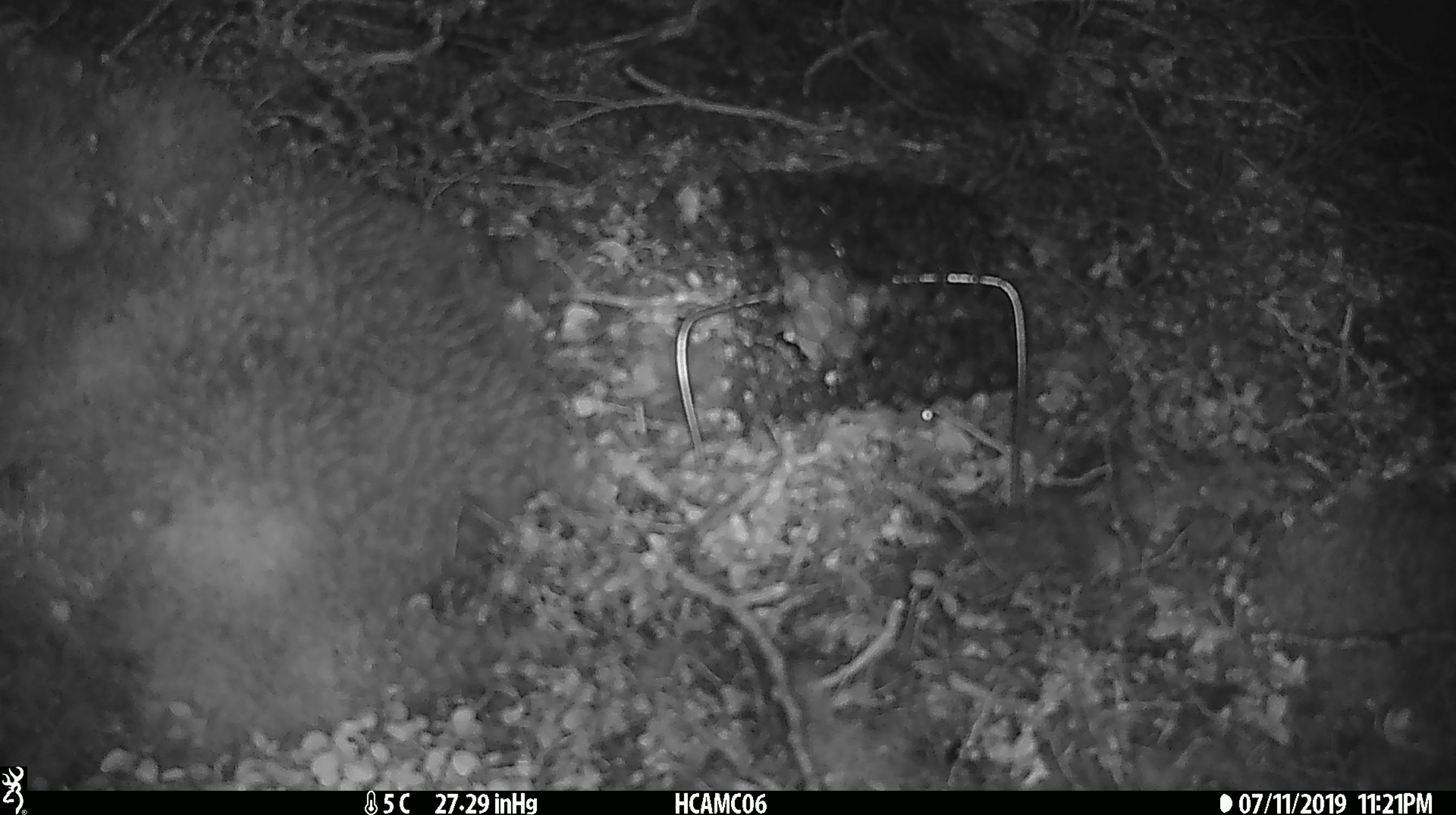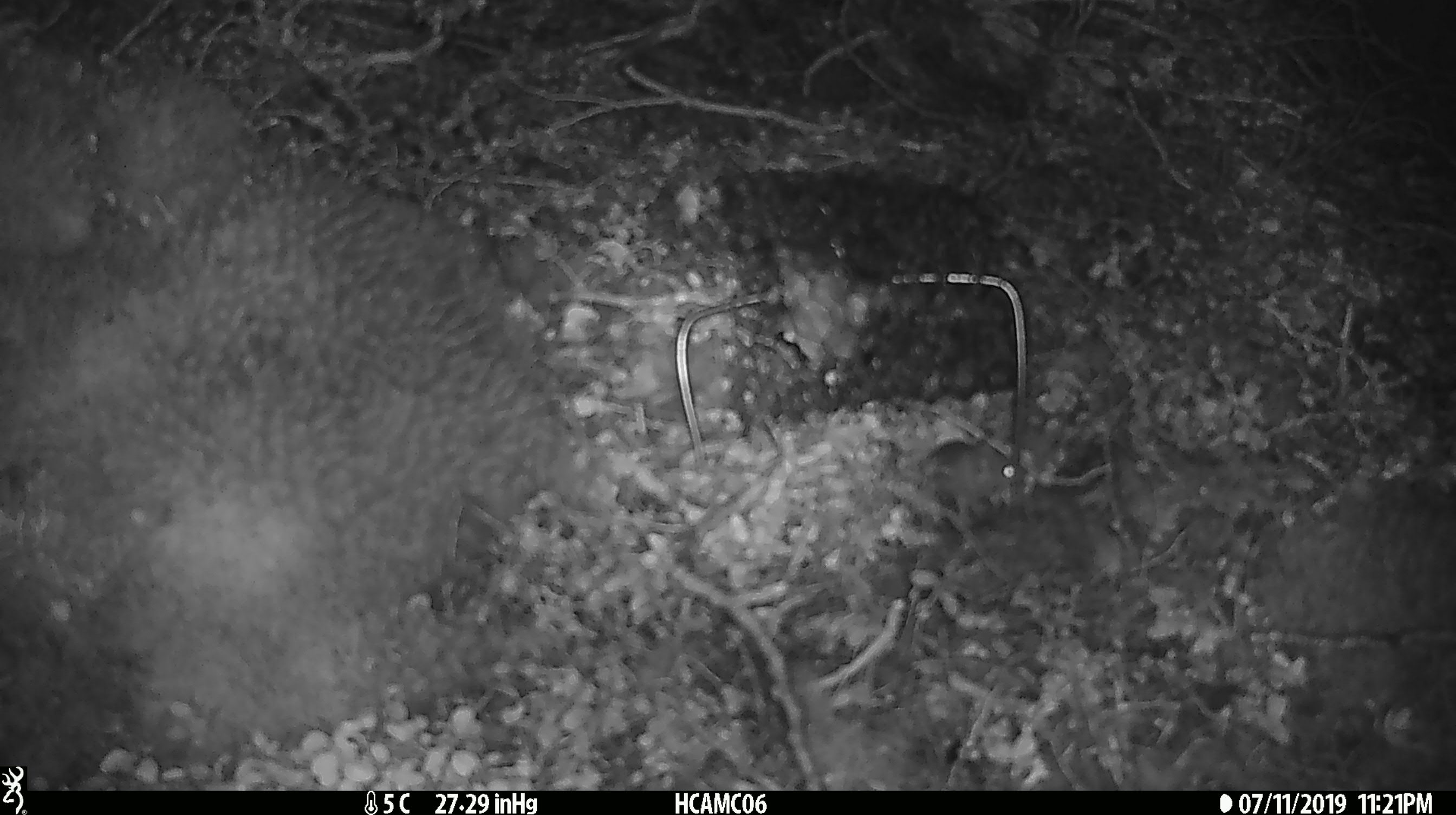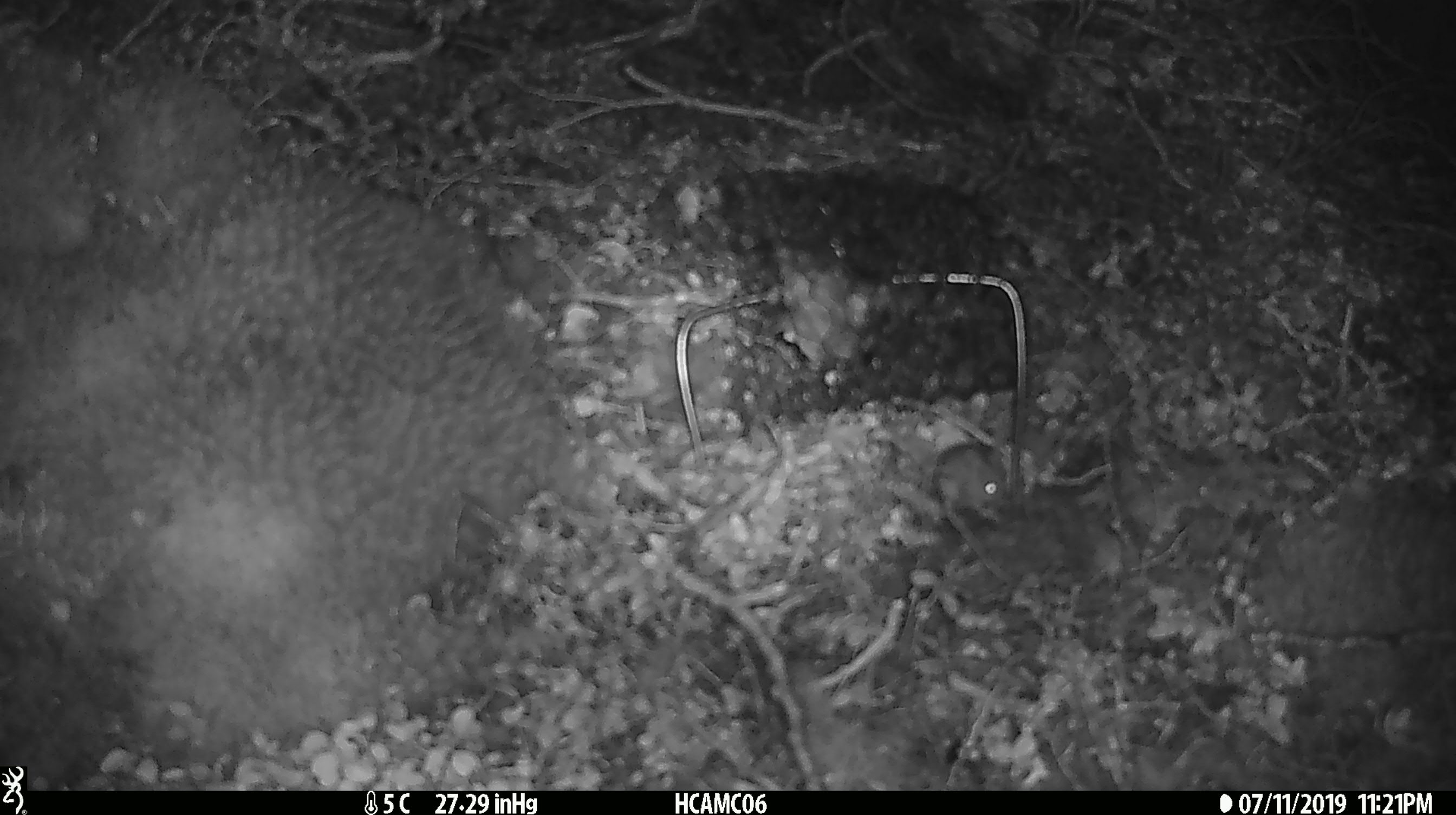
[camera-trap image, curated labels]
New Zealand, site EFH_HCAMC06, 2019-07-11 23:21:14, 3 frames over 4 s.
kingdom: Animalia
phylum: Chordata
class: Mammalia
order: Rodentia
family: Muridae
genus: Mus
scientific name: Mus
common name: mouse